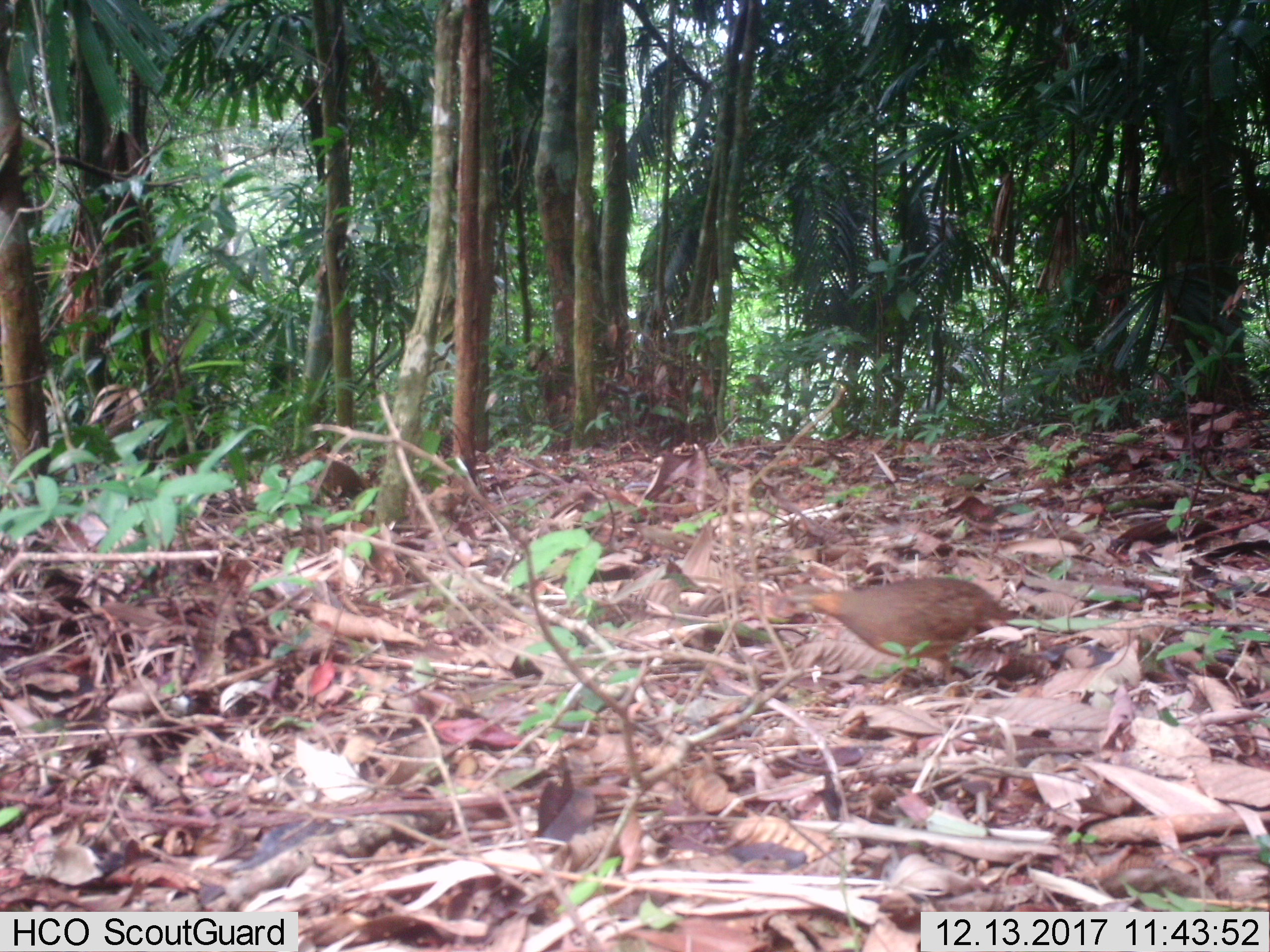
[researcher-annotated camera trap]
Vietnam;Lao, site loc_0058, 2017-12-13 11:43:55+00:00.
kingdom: Animalia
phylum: Chordata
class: Aves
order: Galliformes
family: Phasianidae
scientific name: Phasianidae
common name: partridge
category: unidentified partridge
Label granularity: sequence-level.